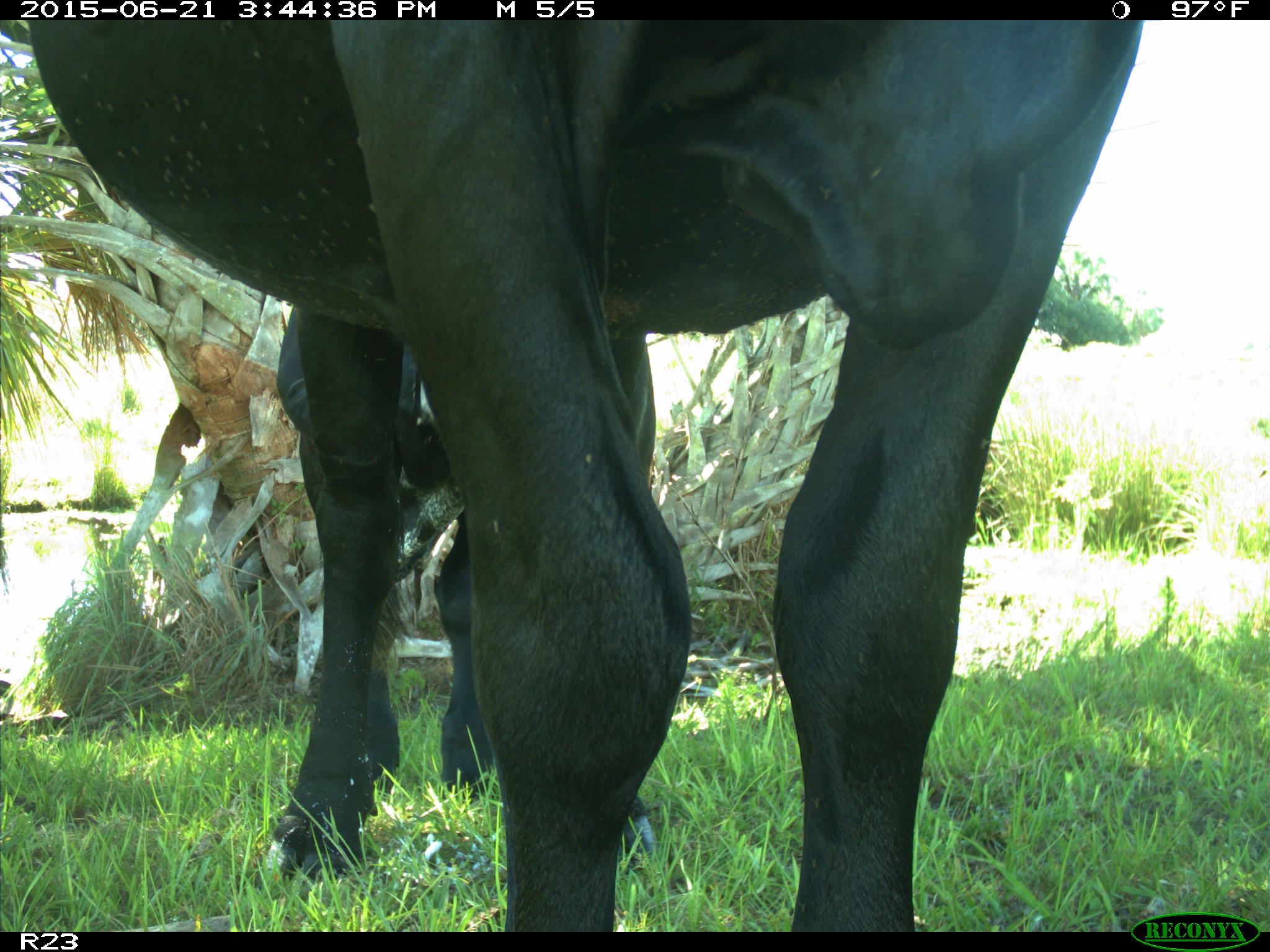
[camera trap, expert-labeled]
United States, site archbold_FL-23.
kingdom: Animalia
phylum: Chordata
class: Mammalia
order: Artiodactyla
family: Bovidae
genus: Bos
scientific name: Bos taurus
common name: domestic cow